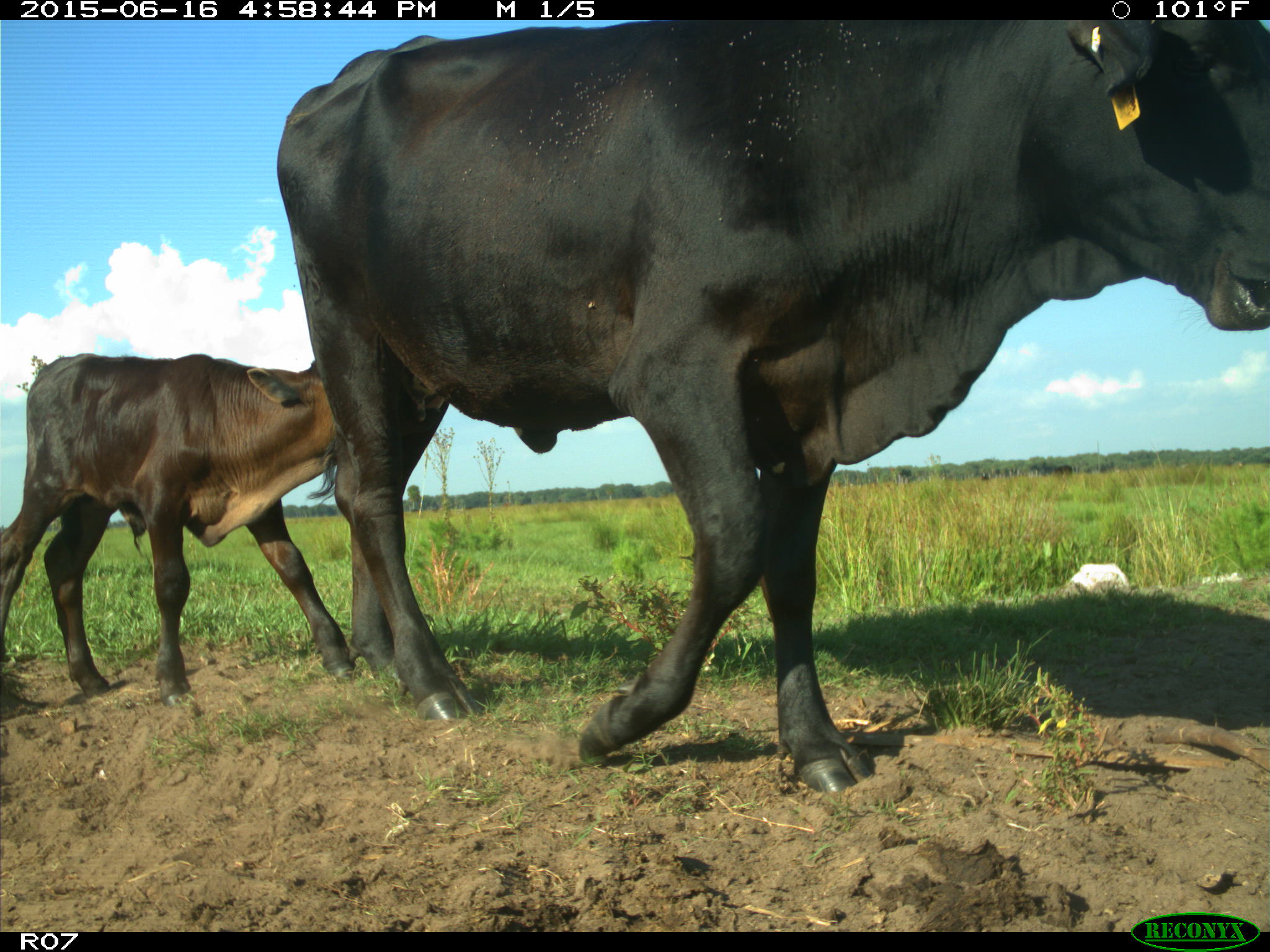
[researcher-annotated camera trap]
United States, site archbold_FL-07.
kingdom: Animalia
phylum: Chordata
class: Mammalia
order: Artiodactyla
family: Bovidae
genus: Bos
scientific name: Bos taurus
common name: domestic cow